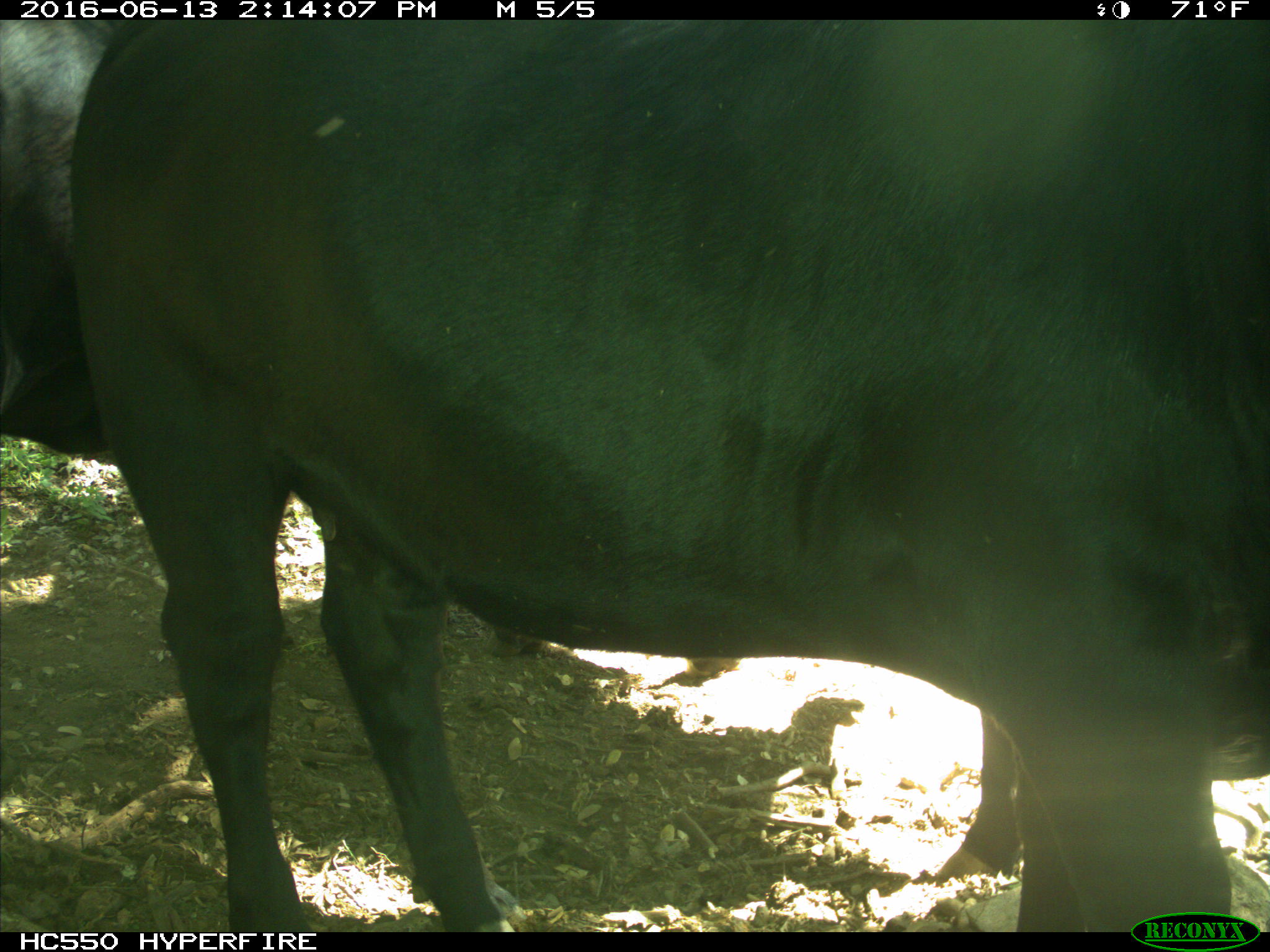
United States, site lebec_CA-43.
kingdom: Animalia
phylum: Chordata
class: Mammalia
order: Artiodactyla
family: Bovidae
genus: Bos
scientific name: Bos taurus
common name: domestic cow